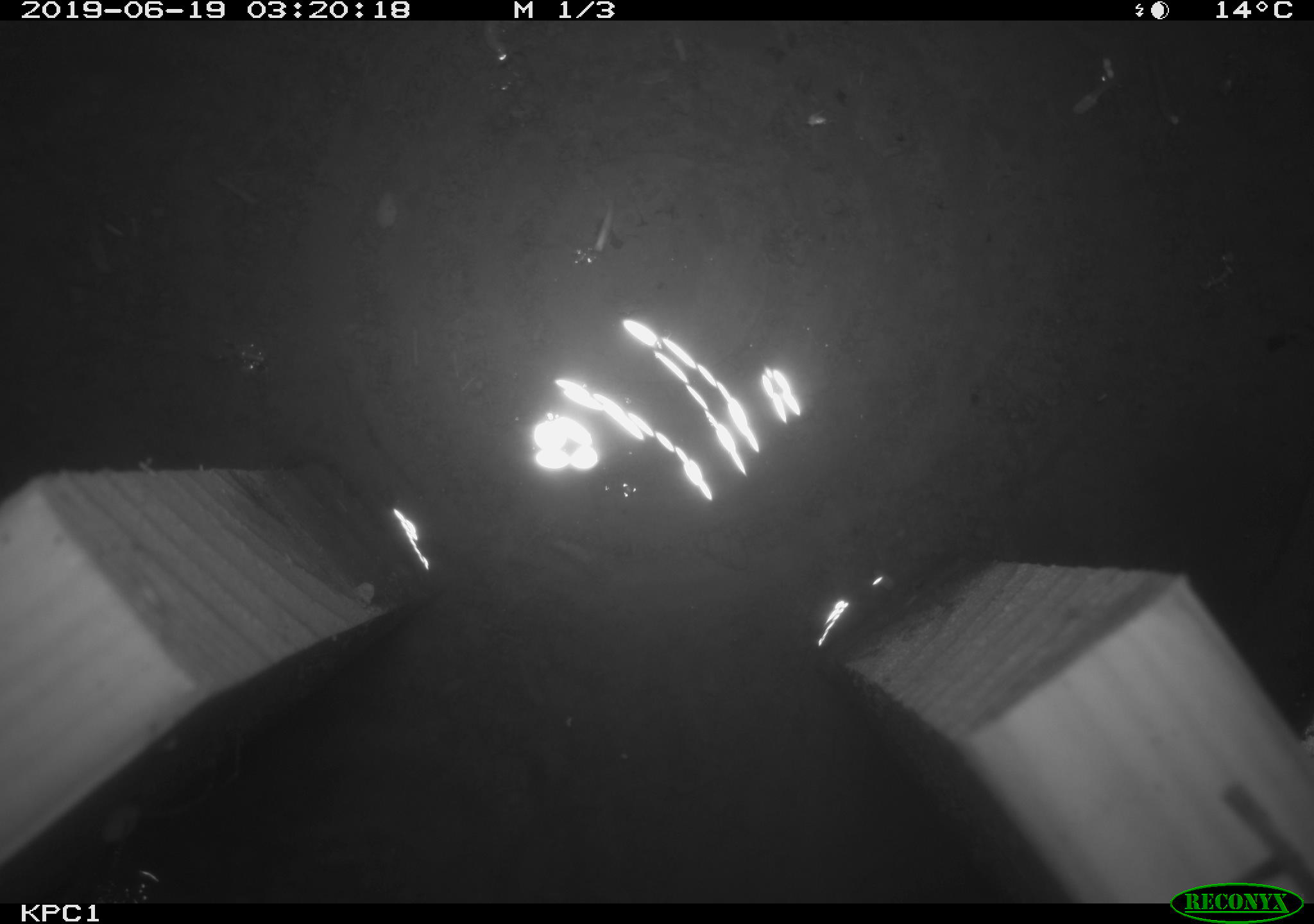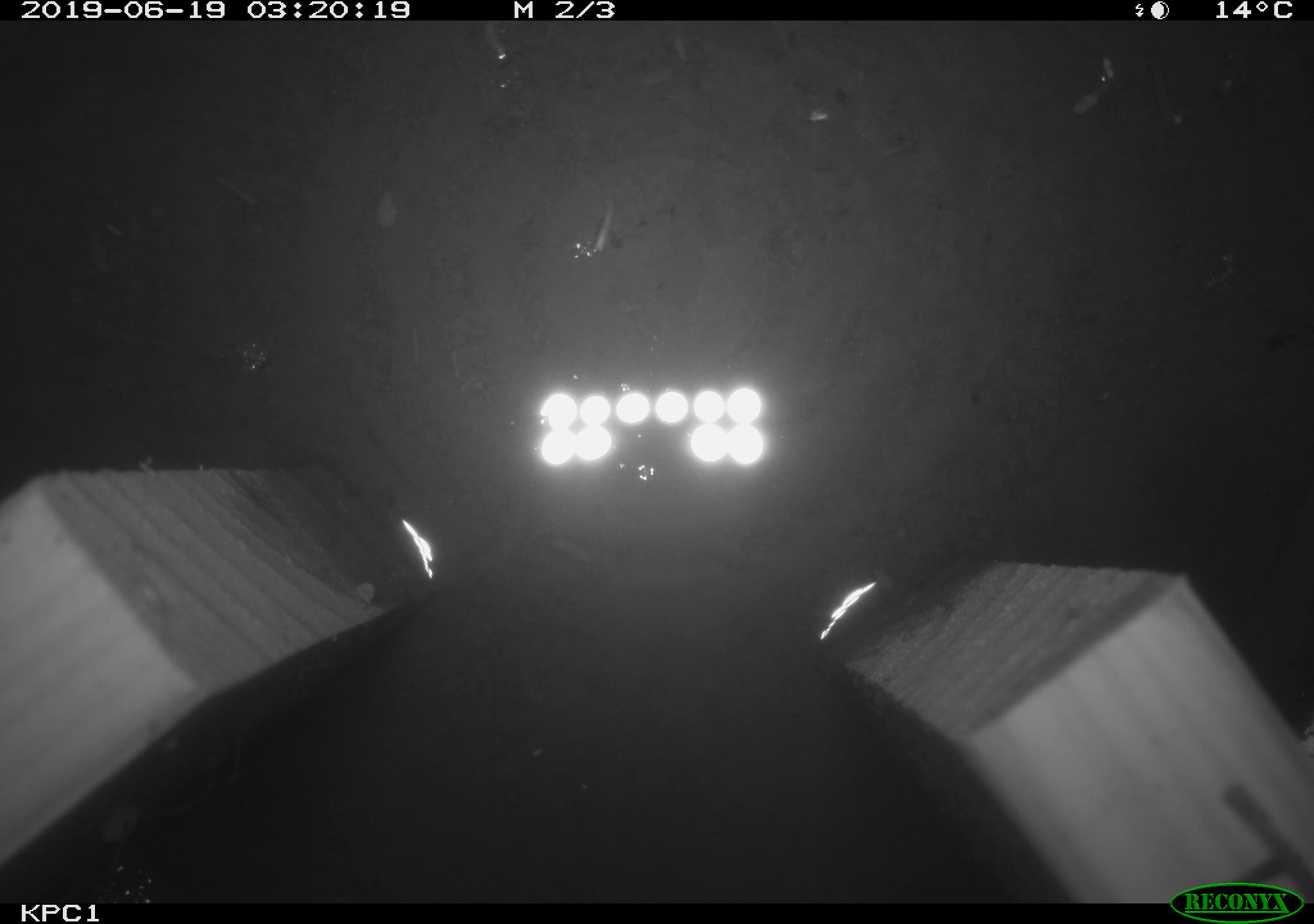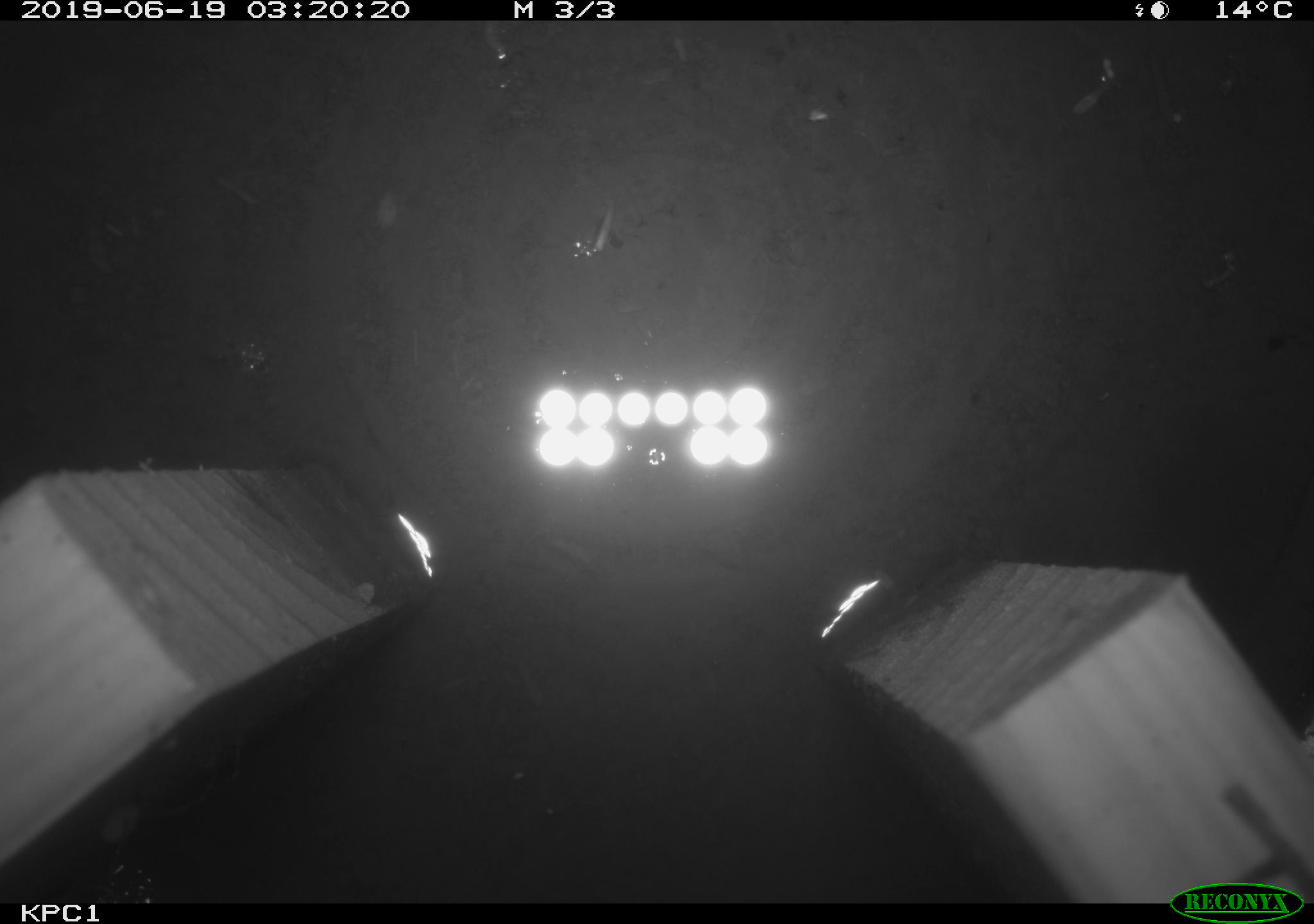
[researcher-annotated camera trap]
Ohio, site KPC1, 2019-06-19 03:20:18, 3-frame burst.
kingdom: Animalia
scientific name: Animalia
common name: animal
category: invertebrate